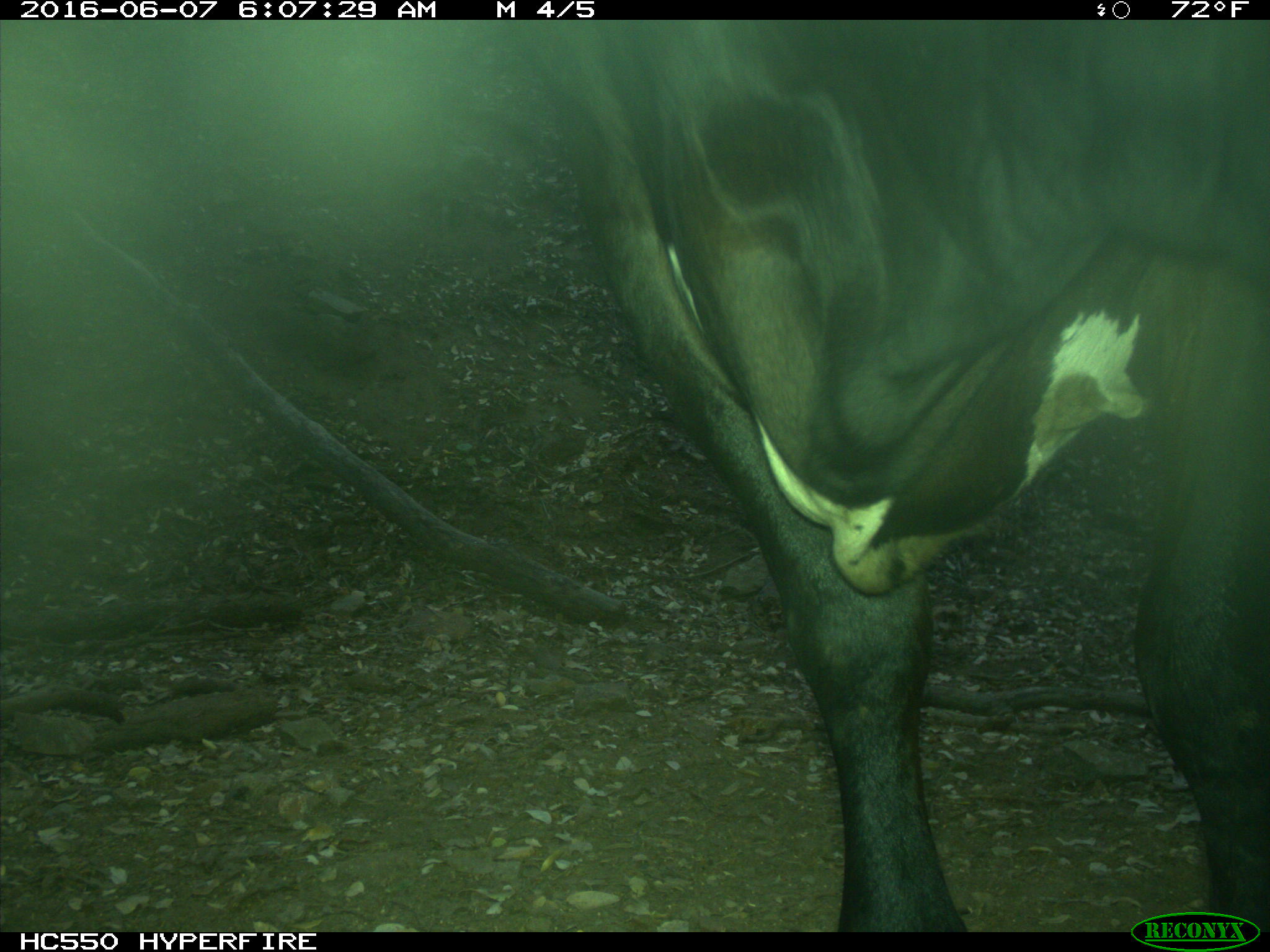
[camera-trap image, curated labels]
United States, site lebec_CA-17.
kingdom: Animalia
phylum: Chordata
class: Mammalia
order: Artiodactyla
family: Bovidae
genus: Bos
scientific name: Bos taurus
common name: domestic cow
Bos taurus (domestic cow).